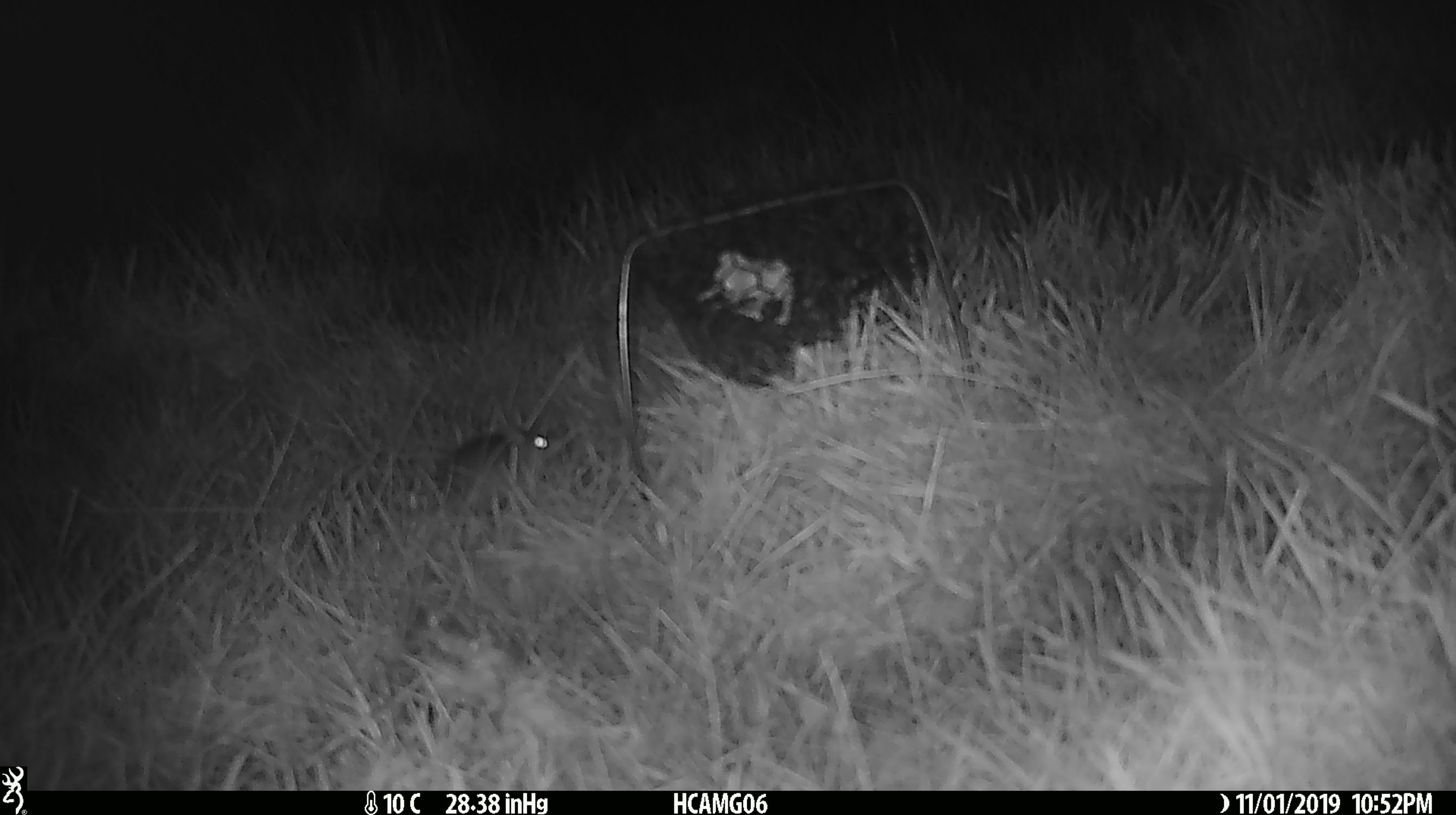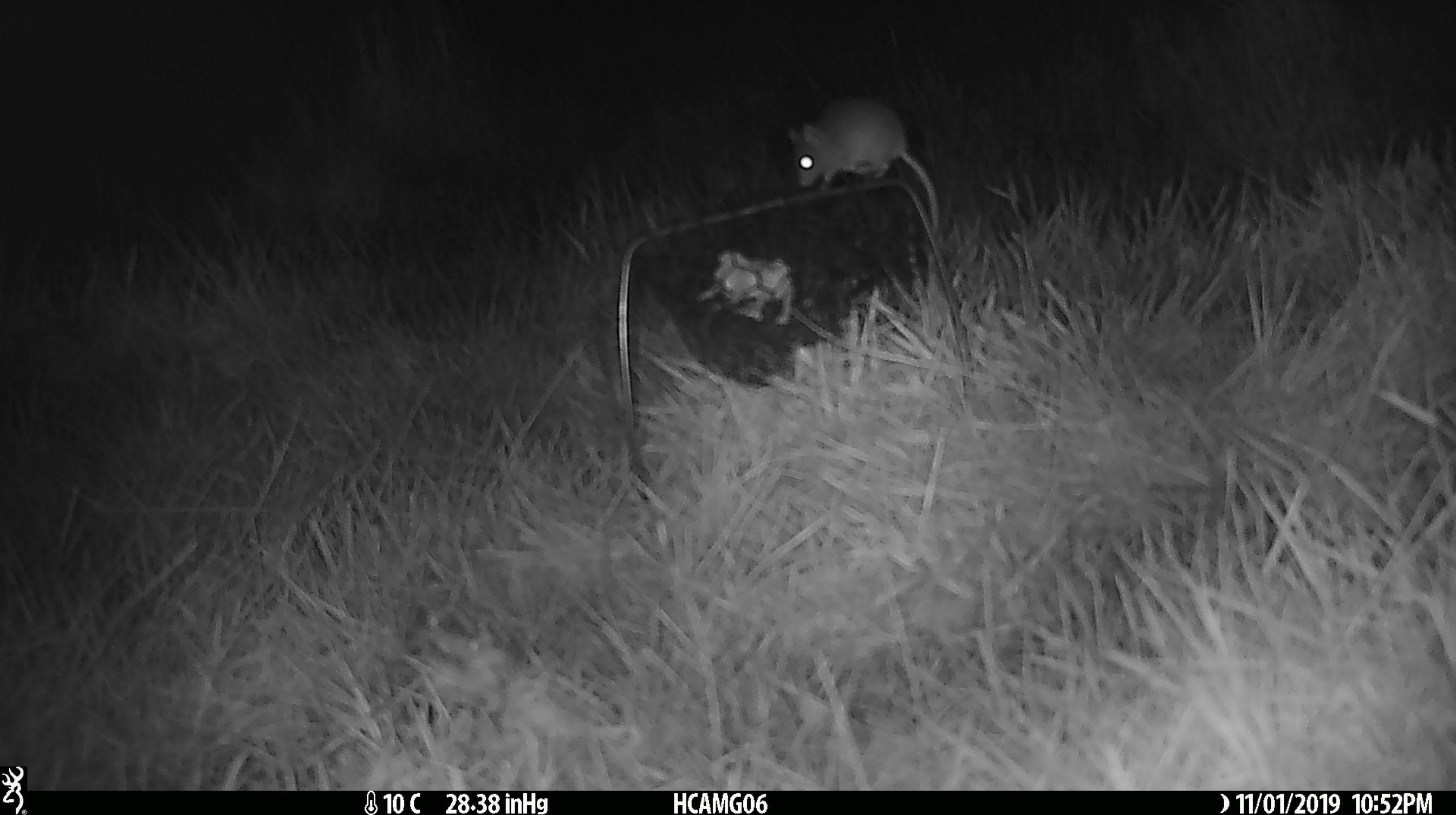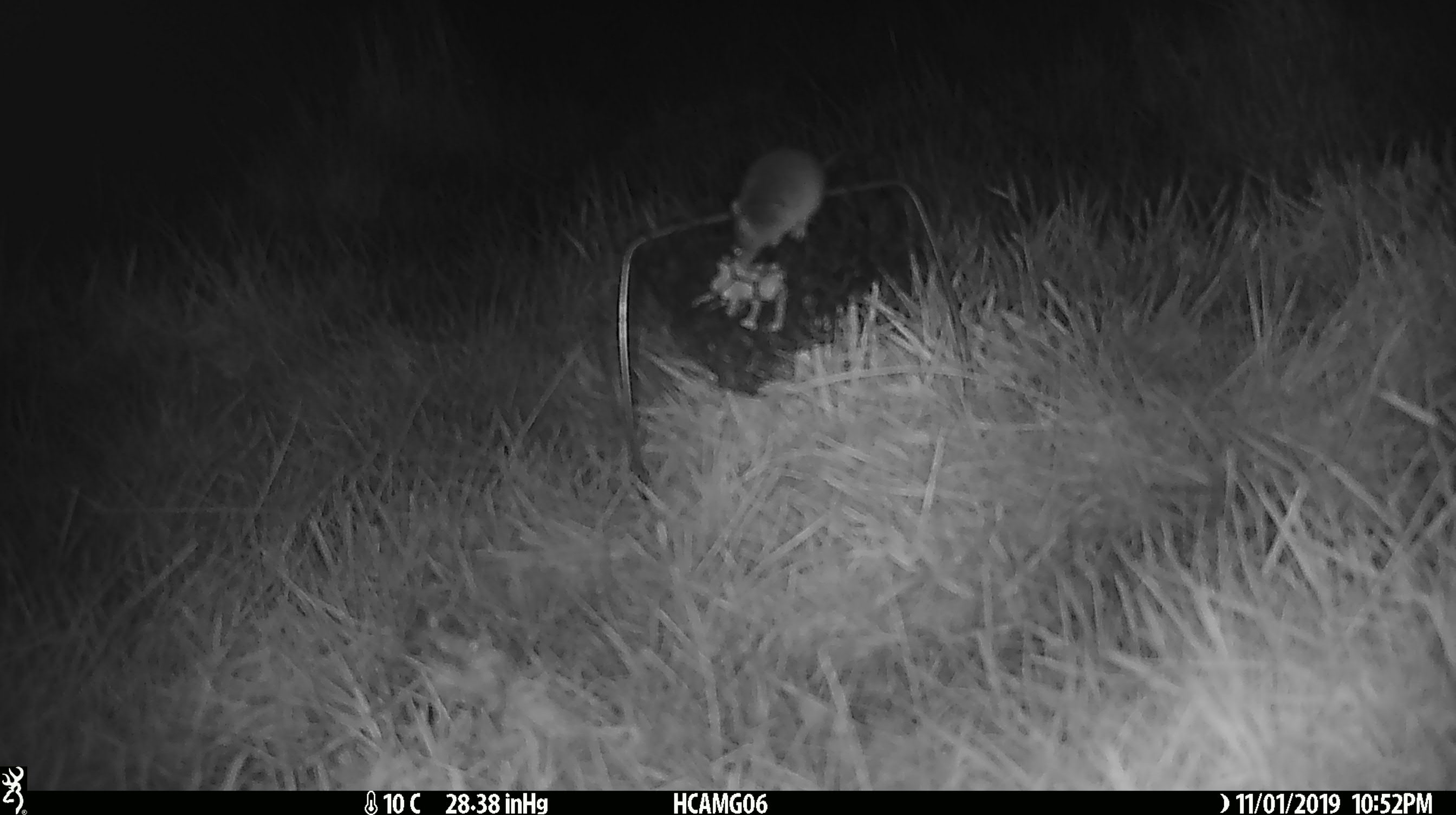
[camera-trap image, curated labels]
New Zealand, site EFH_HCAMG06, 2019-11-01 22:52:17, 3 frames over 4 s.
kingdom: Animalia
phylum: Chordata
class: Mammalia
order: Rodentia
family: Muridae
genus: Mus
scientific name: Mus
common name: mouse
Mouse (Mus).